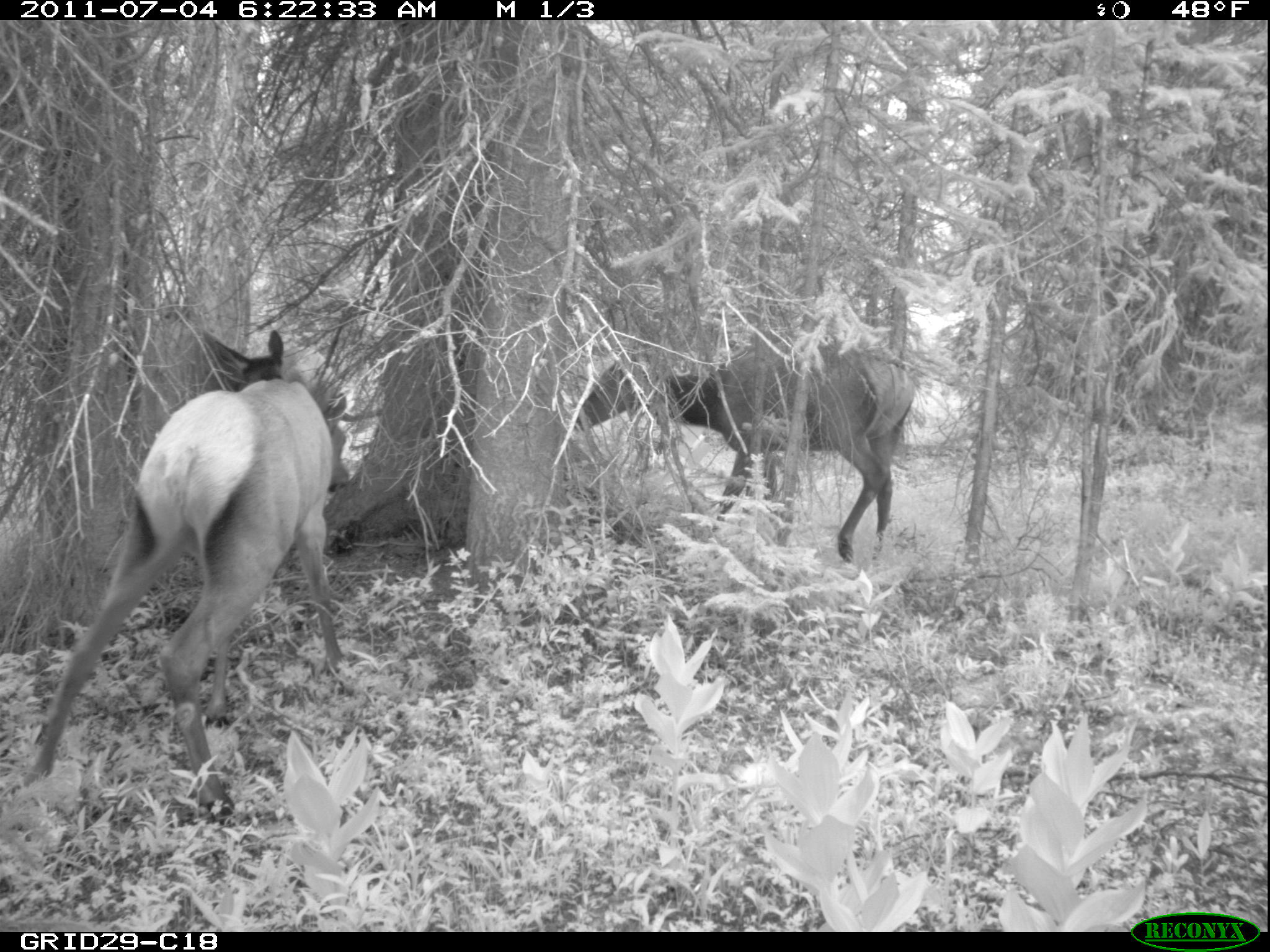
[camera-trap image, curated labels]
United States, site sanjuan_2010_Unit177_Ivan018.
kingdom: Animalia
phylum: Chordata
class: Mammalia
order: Artiodactyla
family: Cervidae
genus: Cervus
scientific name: Cervus elaphus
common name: red deer